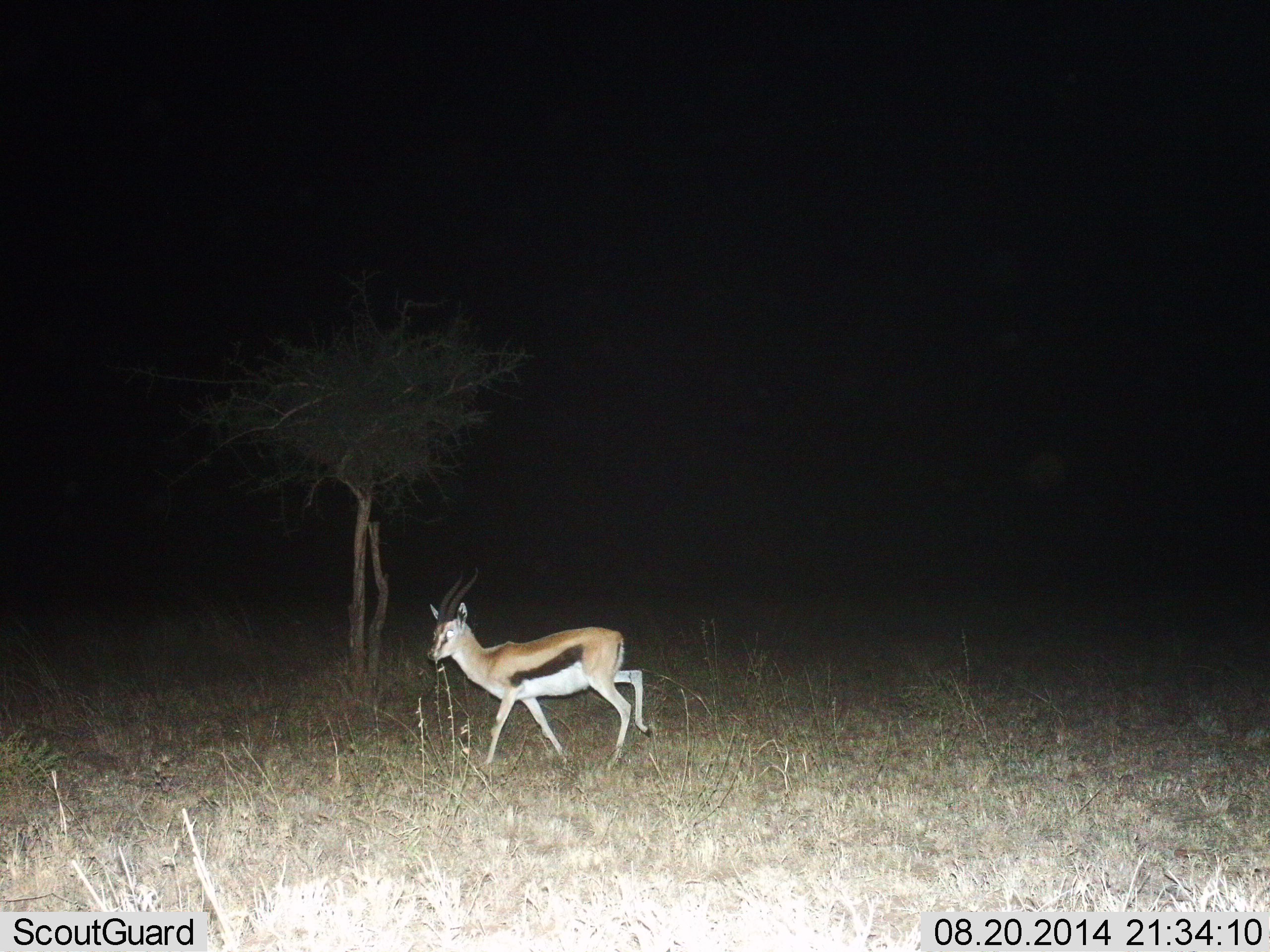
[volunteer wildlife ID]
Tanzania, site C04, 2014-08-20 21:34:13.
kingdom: Animalia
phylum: Chordata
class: Mammalia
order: Artiodactyla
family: Bovidae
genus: Eudorcas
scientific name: Eudorcas thomsonii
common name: thomson's gazelle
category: gazellethomsons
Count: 1.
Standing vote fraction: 20%.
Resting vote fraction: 0%.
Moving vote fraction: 80%.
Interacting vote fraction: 0%.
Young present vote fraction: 0%.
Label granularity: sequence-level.